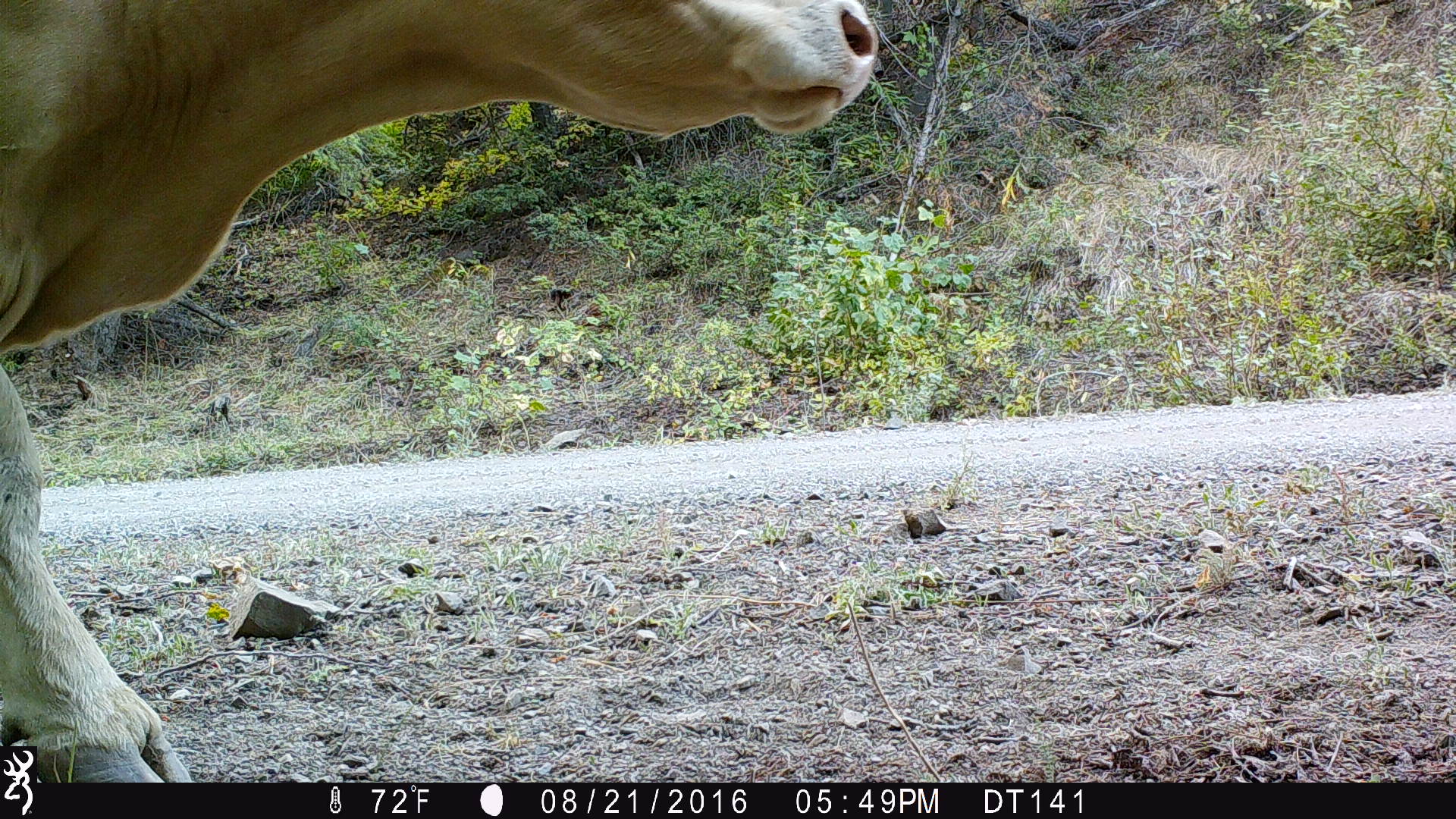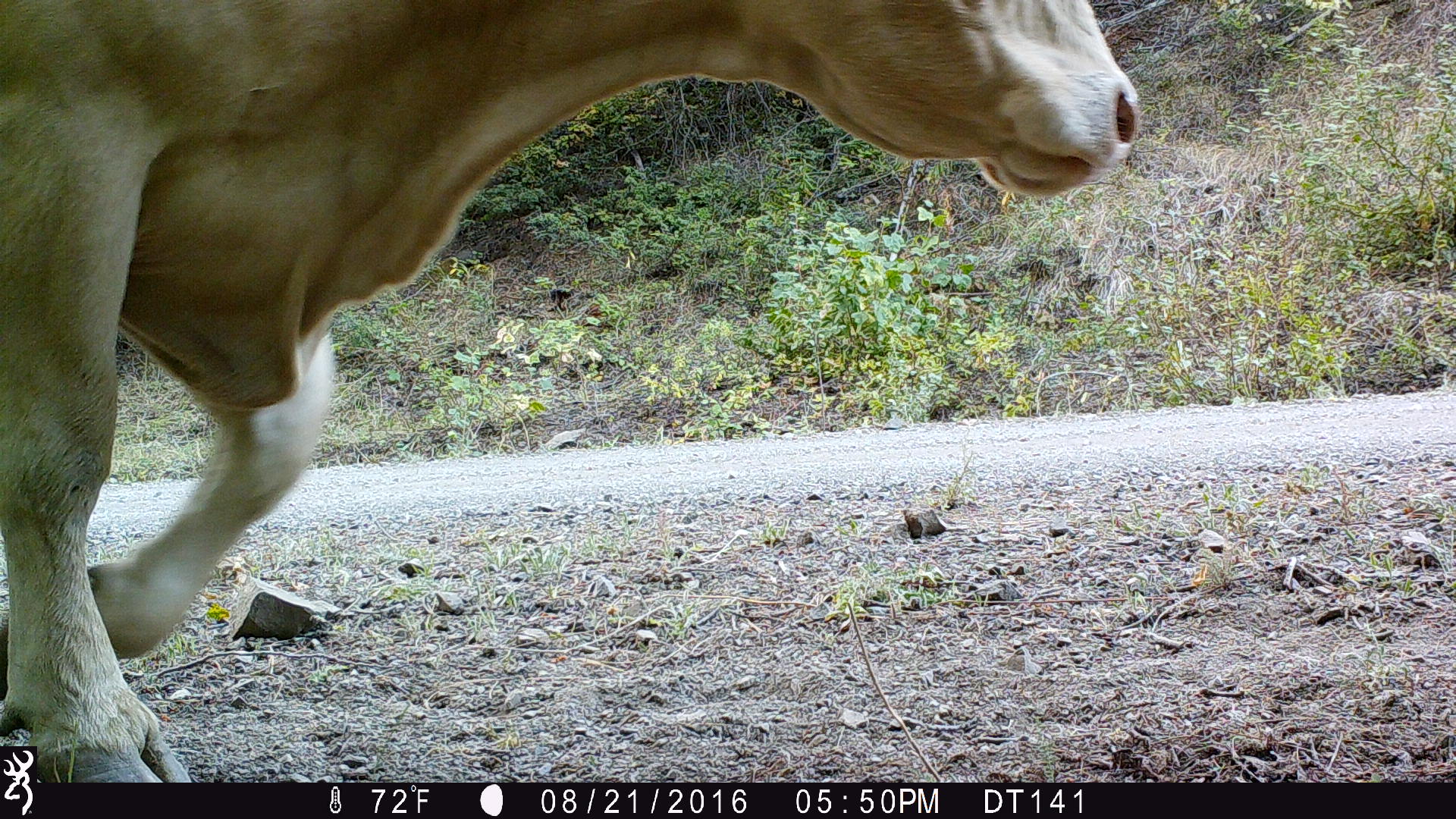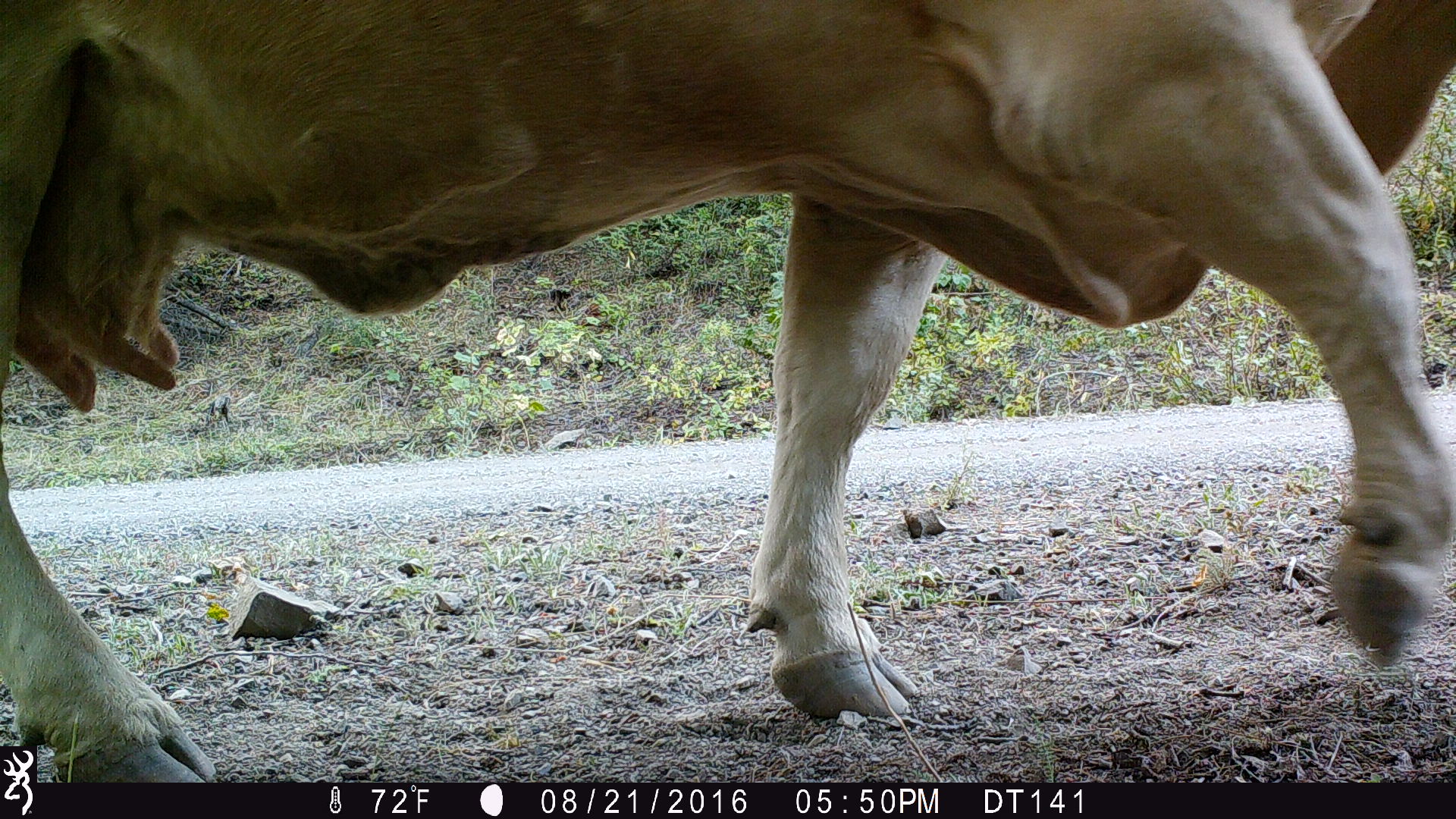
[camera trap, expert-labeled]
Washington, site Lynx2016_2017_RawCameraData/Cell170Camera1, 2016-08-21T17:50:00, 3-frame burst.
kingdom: Animalia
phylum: Chordata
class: Mammalia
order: Artiodactyla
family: Bovidae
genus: Bos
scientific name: Bos taurus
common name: domestic cattle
Domestic cattle (Bos taurus). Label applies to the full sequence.